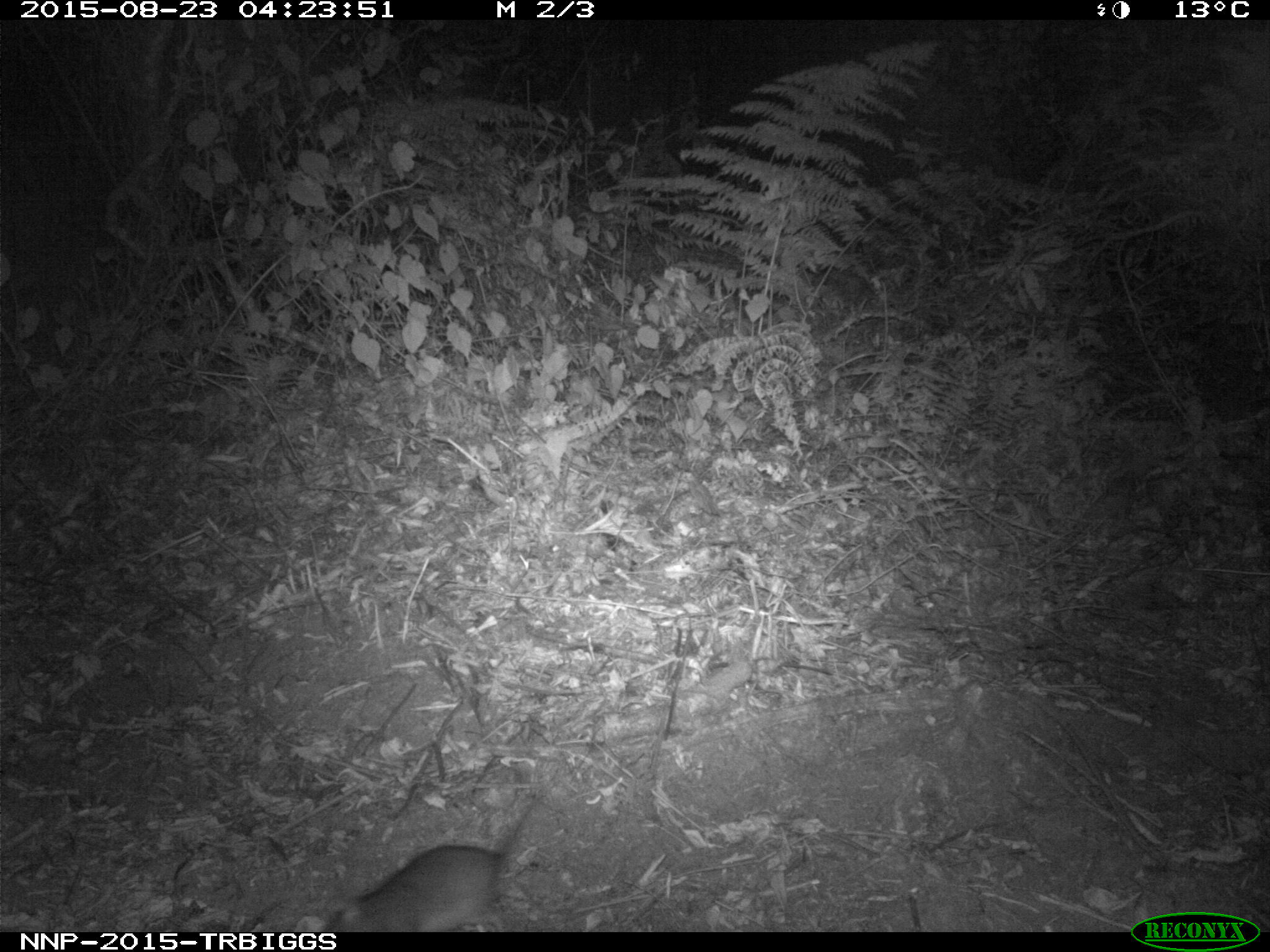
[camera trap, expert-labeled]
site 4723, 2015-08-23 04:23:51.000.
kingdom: Animalia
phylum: Chordata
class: Mammalia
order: Rodentia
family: Nesomyidae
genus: Cricetomys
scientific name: Cricetomys gambianus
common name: african giant pouched rat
Cricetomys gambianus (african giant pouched rat), count 1.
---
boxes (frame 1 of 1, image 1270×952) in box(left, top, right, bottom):
cricetomys gambianus: box(314, 796, 543, 932)